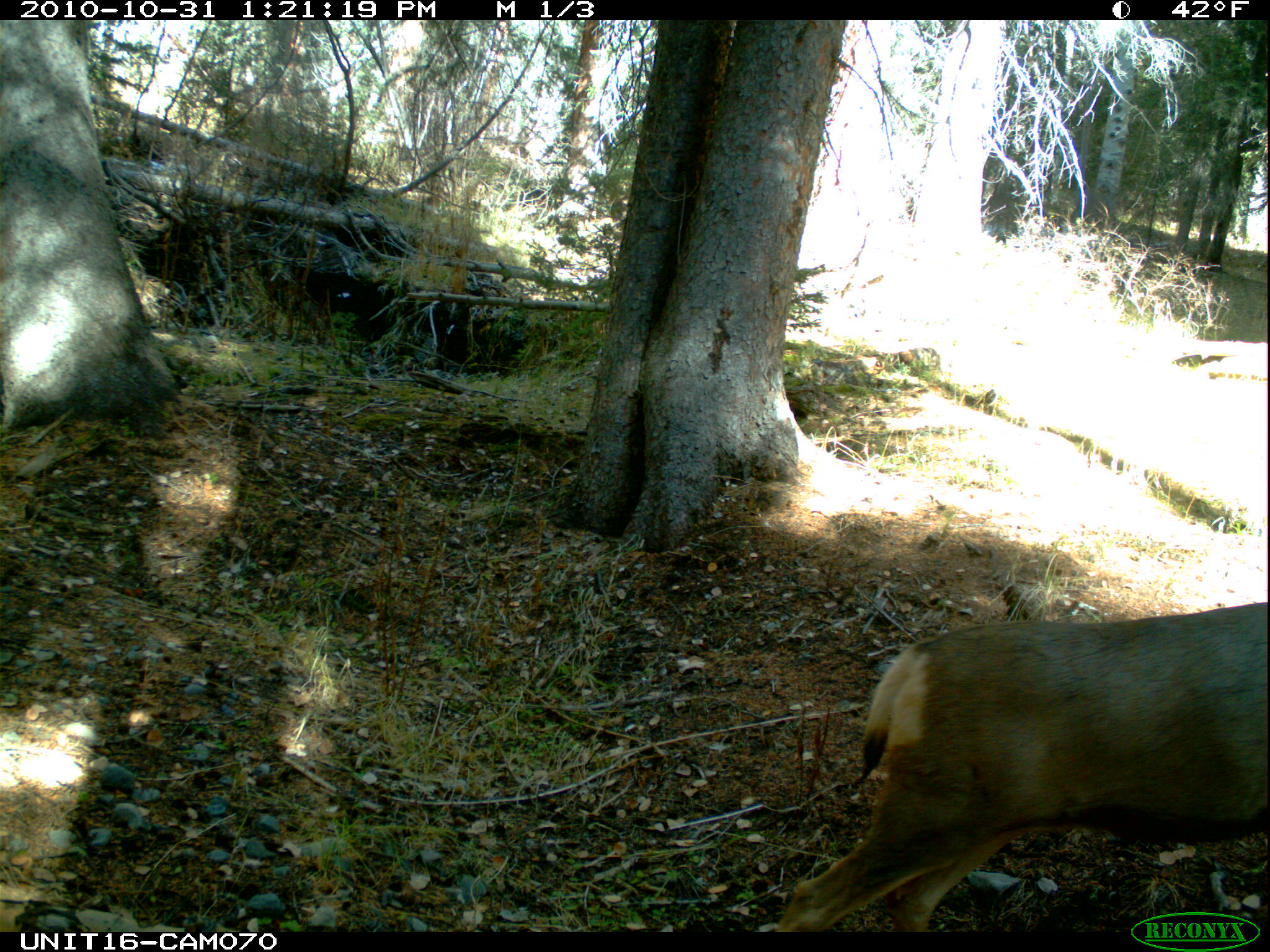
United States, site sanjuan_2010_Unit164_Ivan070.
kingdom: Animalia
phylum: Chordata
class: Mammalia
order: Artiodactyla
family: Cervidae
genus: Odocoileus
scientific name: Odocoileus hemionus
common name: mule deer